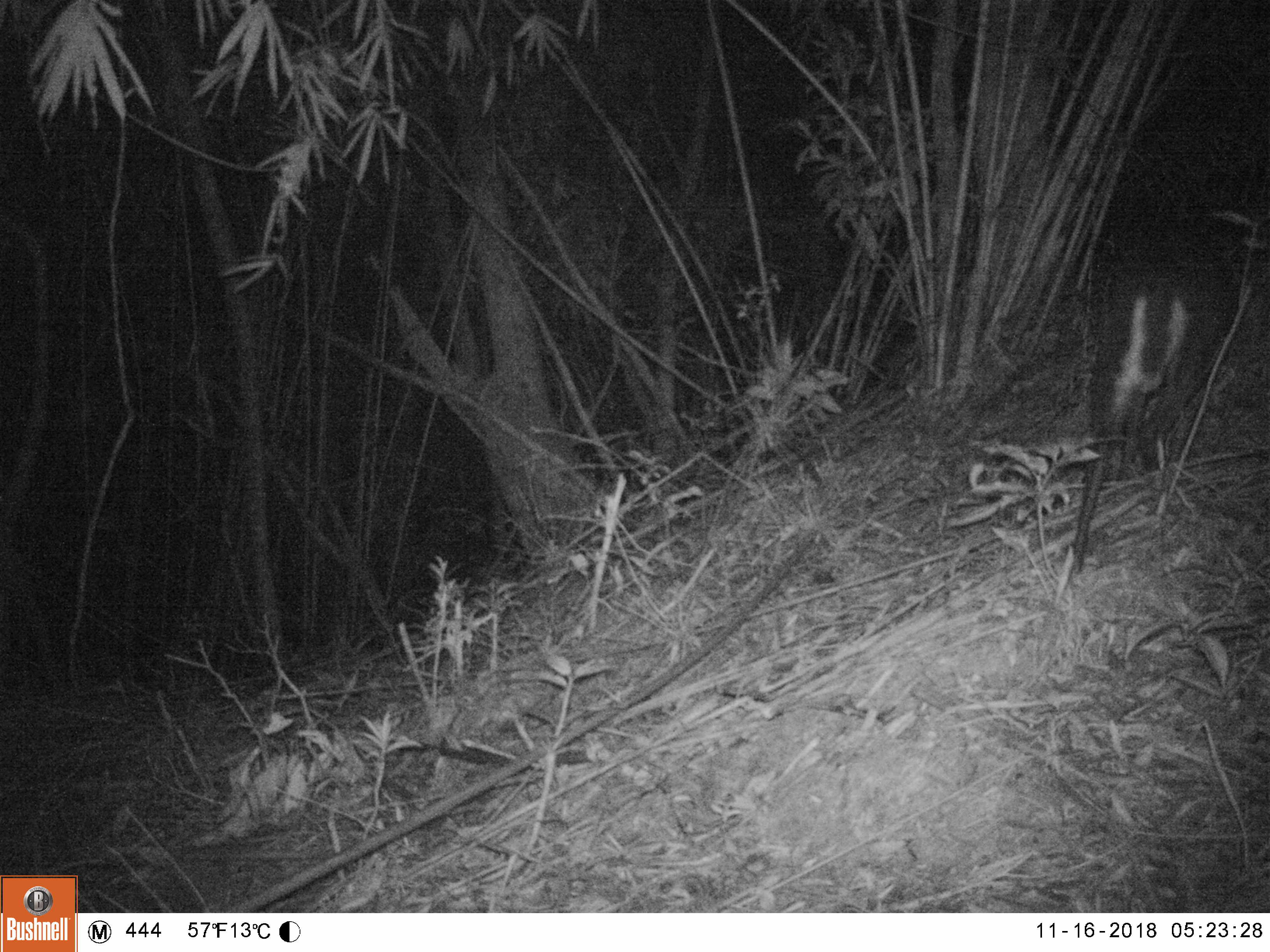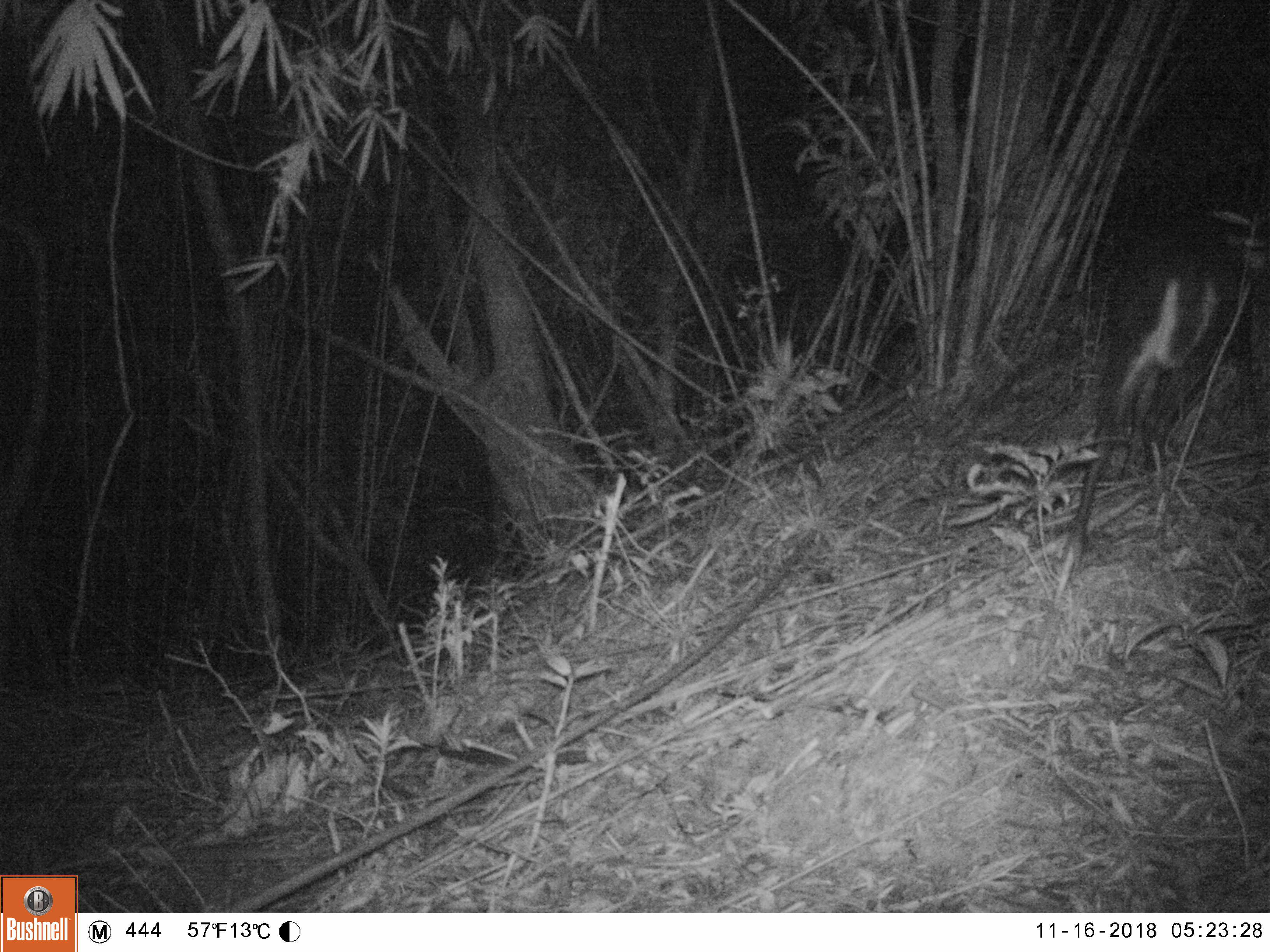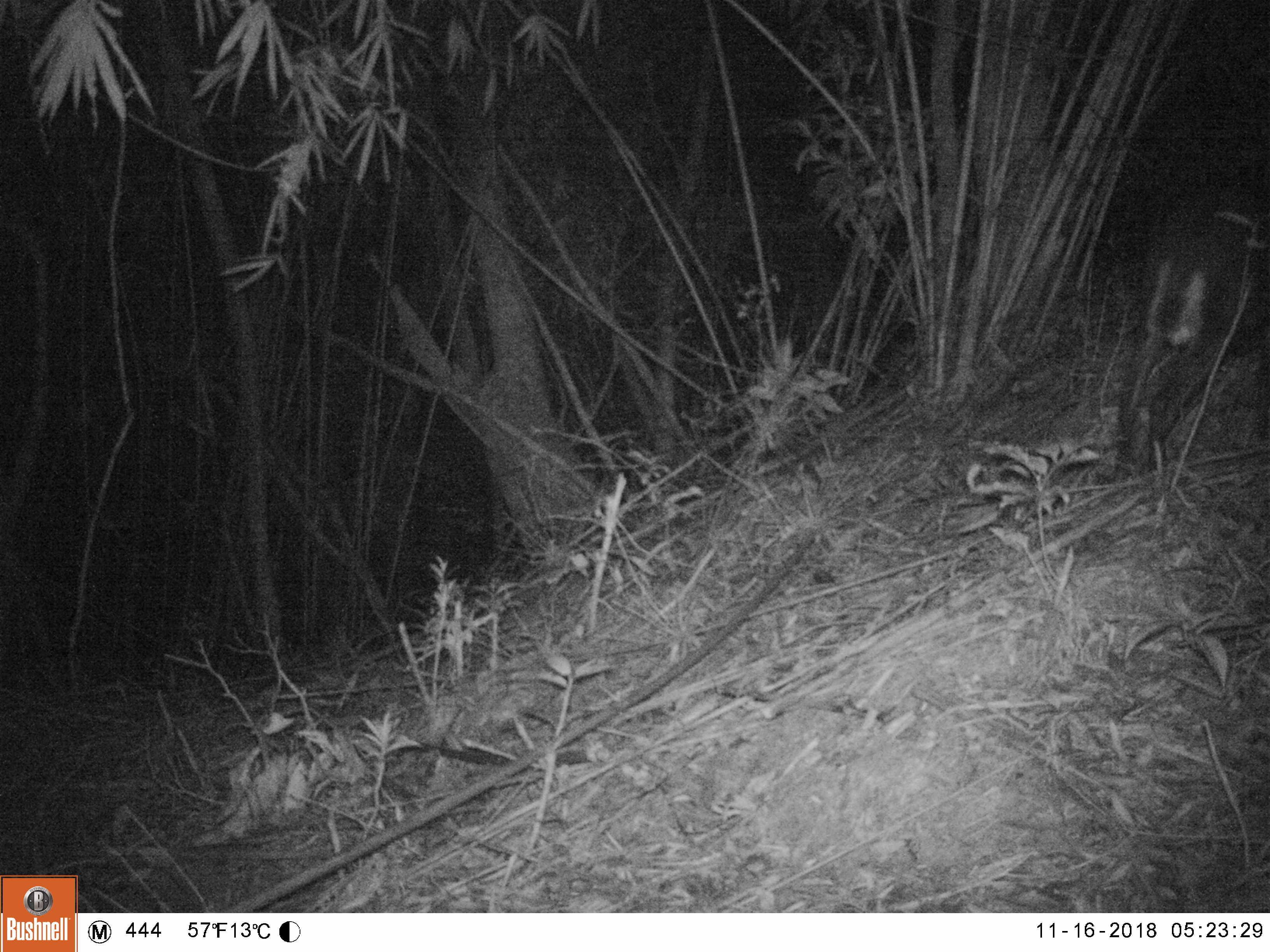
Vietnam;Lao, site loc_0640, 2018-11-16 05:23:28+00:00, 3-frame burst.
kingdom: Animalia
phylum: Chordata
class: Mammalia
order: Artiodactyla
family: Cervidae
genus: Muntiacus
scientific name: Muntiacus rooseveltorum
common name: roosevelt's muntjac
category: roosevelts muntjac group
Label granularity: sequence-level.